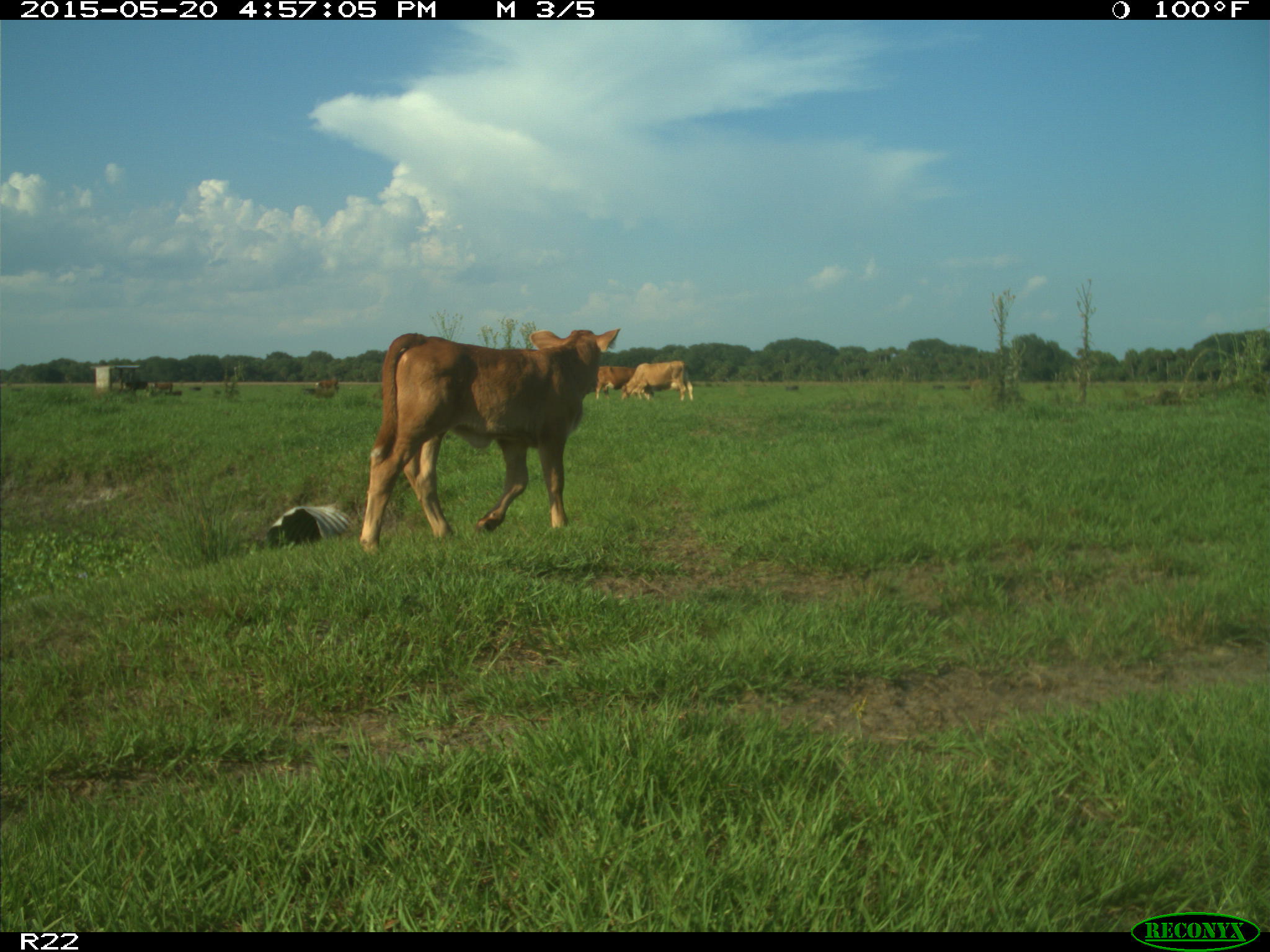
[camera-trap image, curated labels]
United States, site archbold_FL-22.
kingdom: Animalia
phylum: Chordata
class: Mammalia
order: Artiodactyla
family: Bovidae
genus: Bos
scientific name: Bos taurus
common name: domestic cow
Bos taurus (domestic cow).